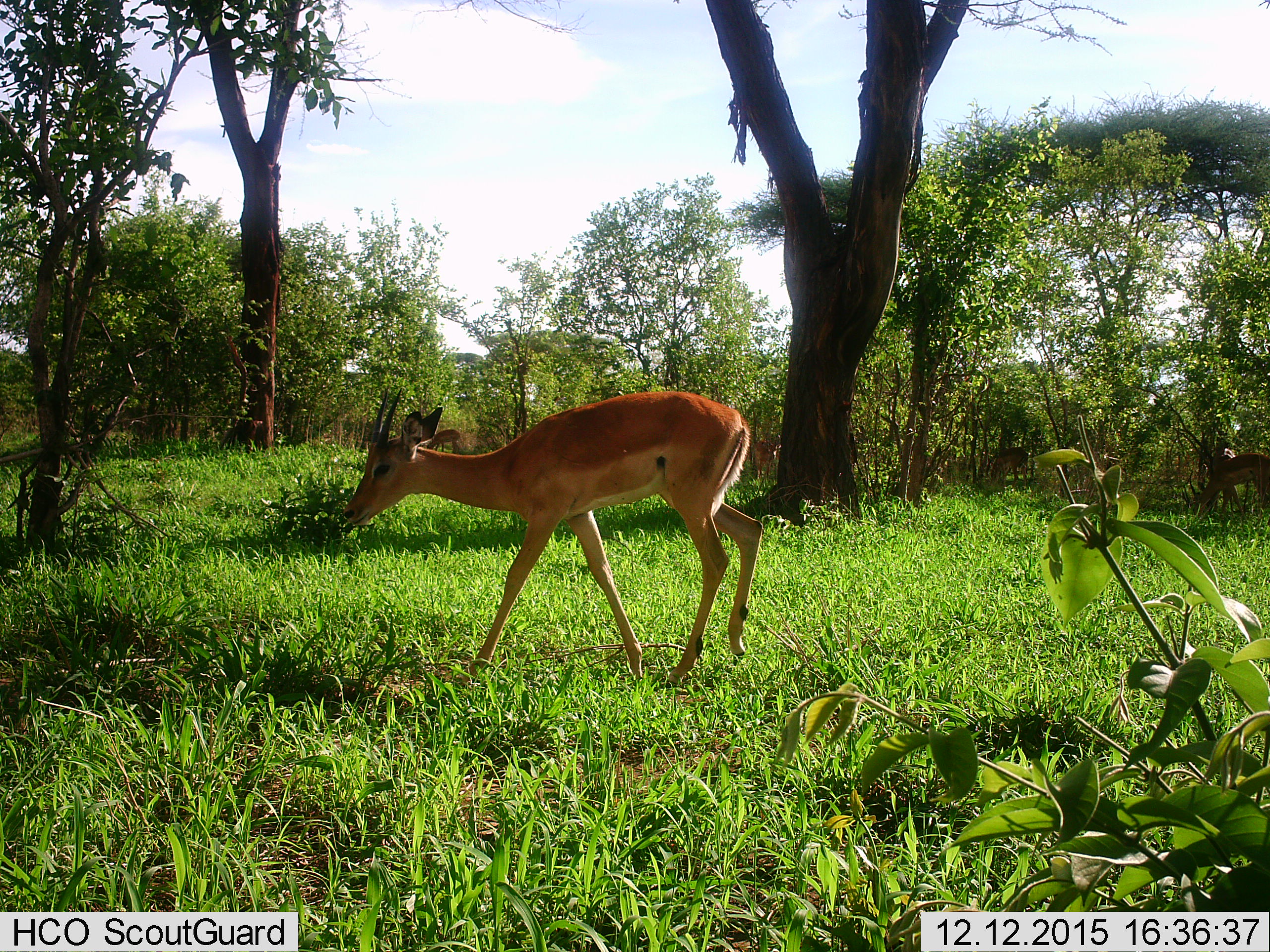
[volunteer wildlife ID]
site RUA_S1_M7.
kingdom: Animalia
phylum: Chordata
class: Mammalia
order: Artiodactyla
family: Bovidae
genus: Aepyceros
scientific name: Aepyceros melampus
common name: impala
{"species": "impala (Aepyceros melampus)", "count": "5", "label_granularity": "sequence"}